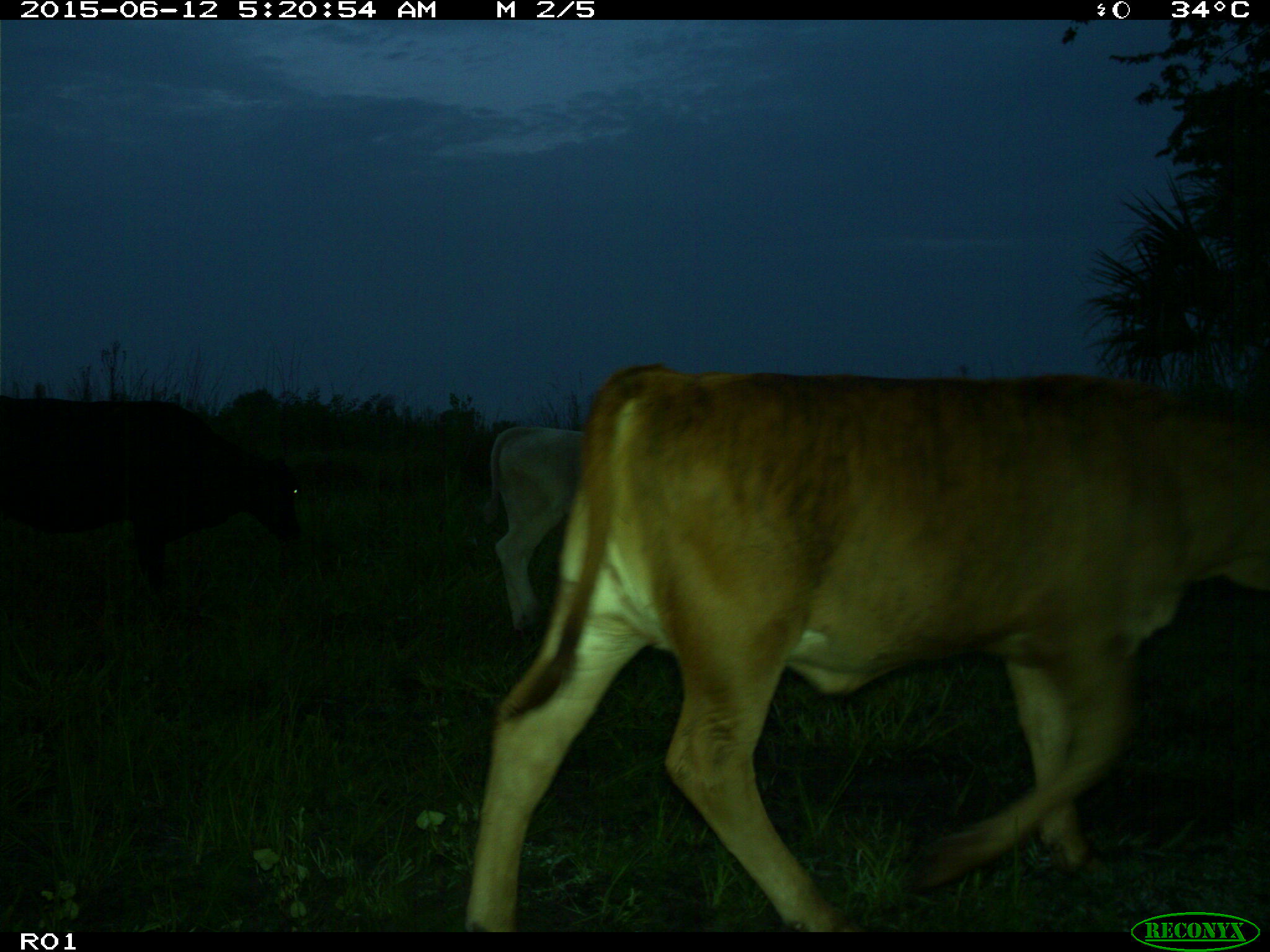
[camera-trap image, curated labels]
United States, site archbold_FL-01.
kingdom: Animalia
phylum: Chordata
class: Mammalia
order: Artiodactyla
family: Bovidae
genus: Bos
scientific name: Bos taurus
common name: domestic cow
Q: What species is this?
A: Bos taurus (domestic cow).